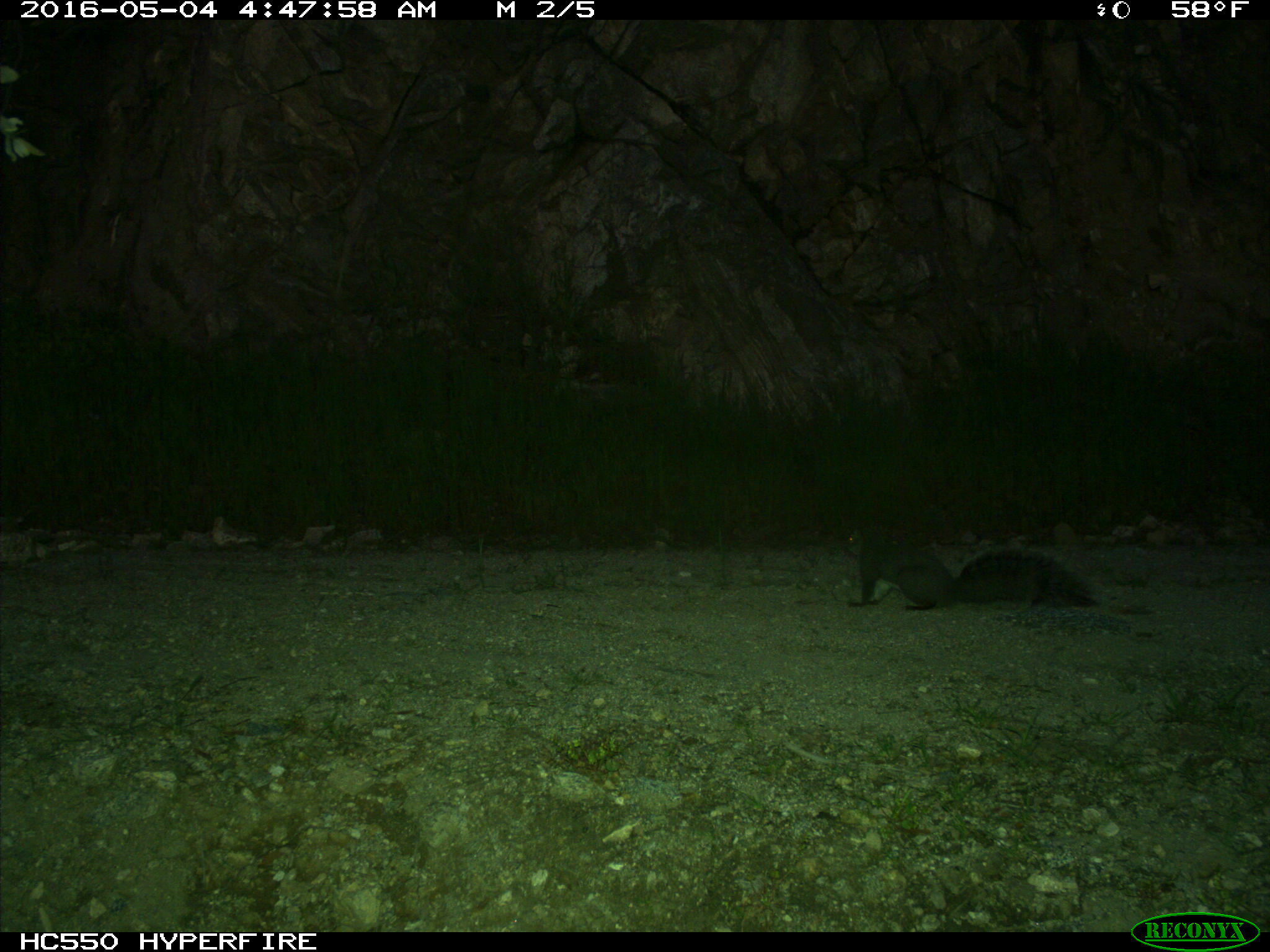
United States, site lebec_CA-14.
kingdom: Animalia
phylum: Chordata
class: Mammalia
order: Rodentia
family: Sciuridae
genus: Sciurus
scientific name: Sciurus carolinensis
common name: eastern gray squirrel